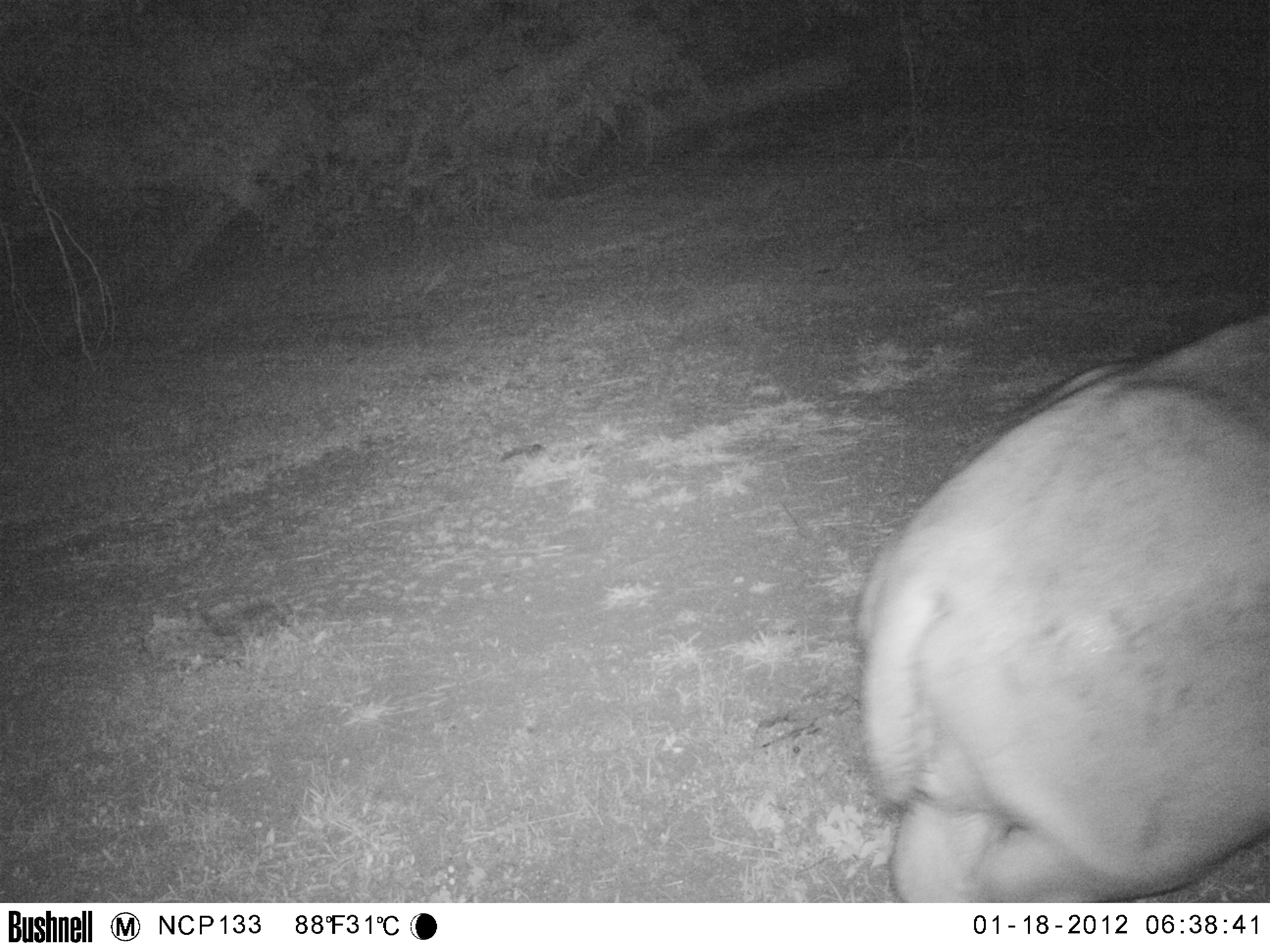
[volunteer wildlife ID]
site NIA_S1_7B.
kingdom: Animalia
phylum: Chordata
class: Mammalia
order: Artiodactyla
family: Hippopotamidae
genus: Hippopotamus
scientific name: Hippopotamus amphibius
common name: hippopotamus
Hippopotamus (Hippopotamus amphibius), count 1. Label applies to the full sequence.